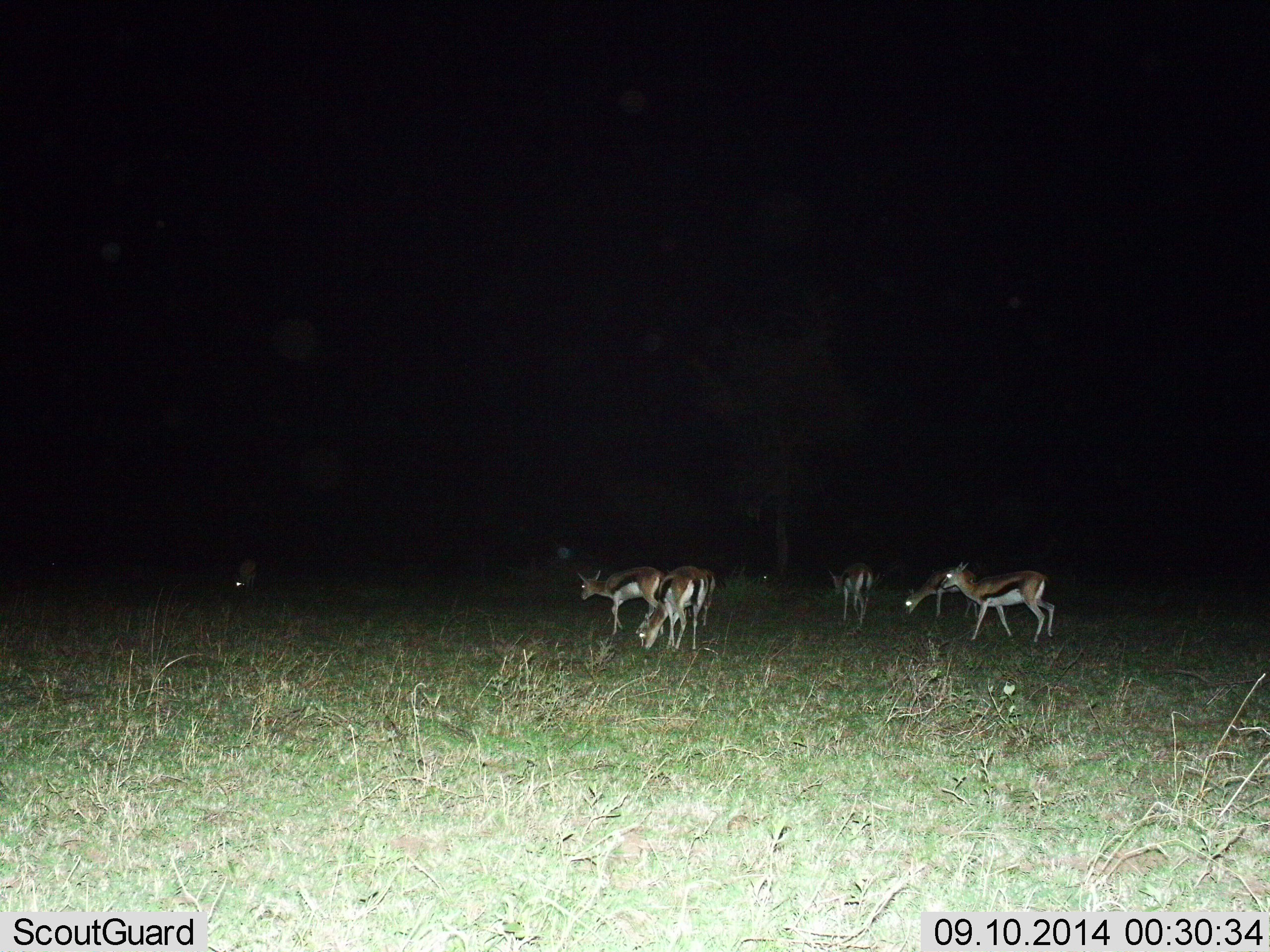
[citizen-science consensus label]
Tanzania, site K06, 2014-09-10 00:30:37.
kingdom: Animalia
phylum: Chordata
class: Mammalia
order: Artiodactyla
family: Bovidae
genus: Eudorcas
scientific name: Eudorcas thomsonii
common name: thomson's gazelle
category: gazellethomsons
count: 7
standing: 40%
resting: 10%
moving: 50%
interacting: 0%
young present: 0%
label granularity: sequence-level